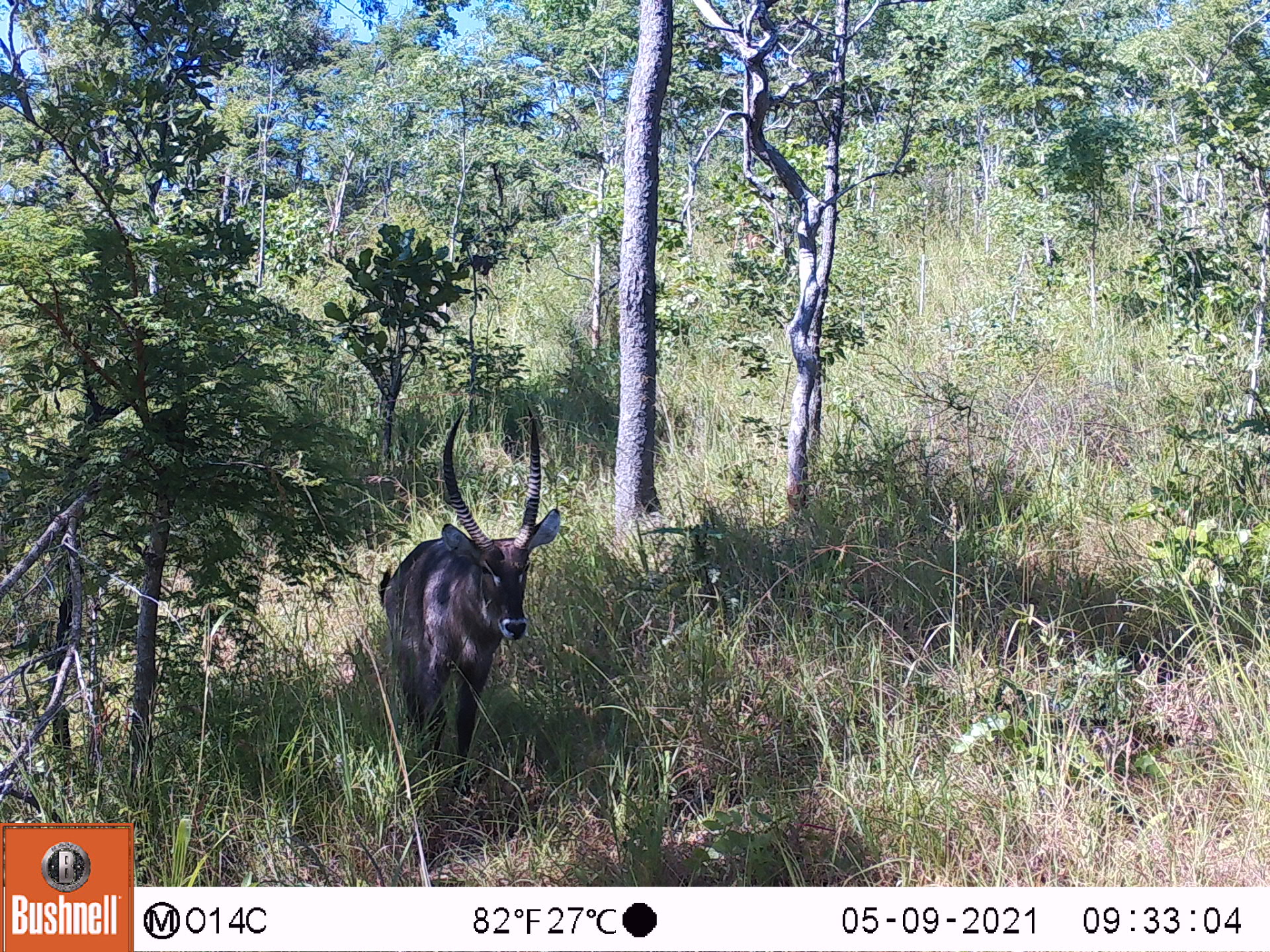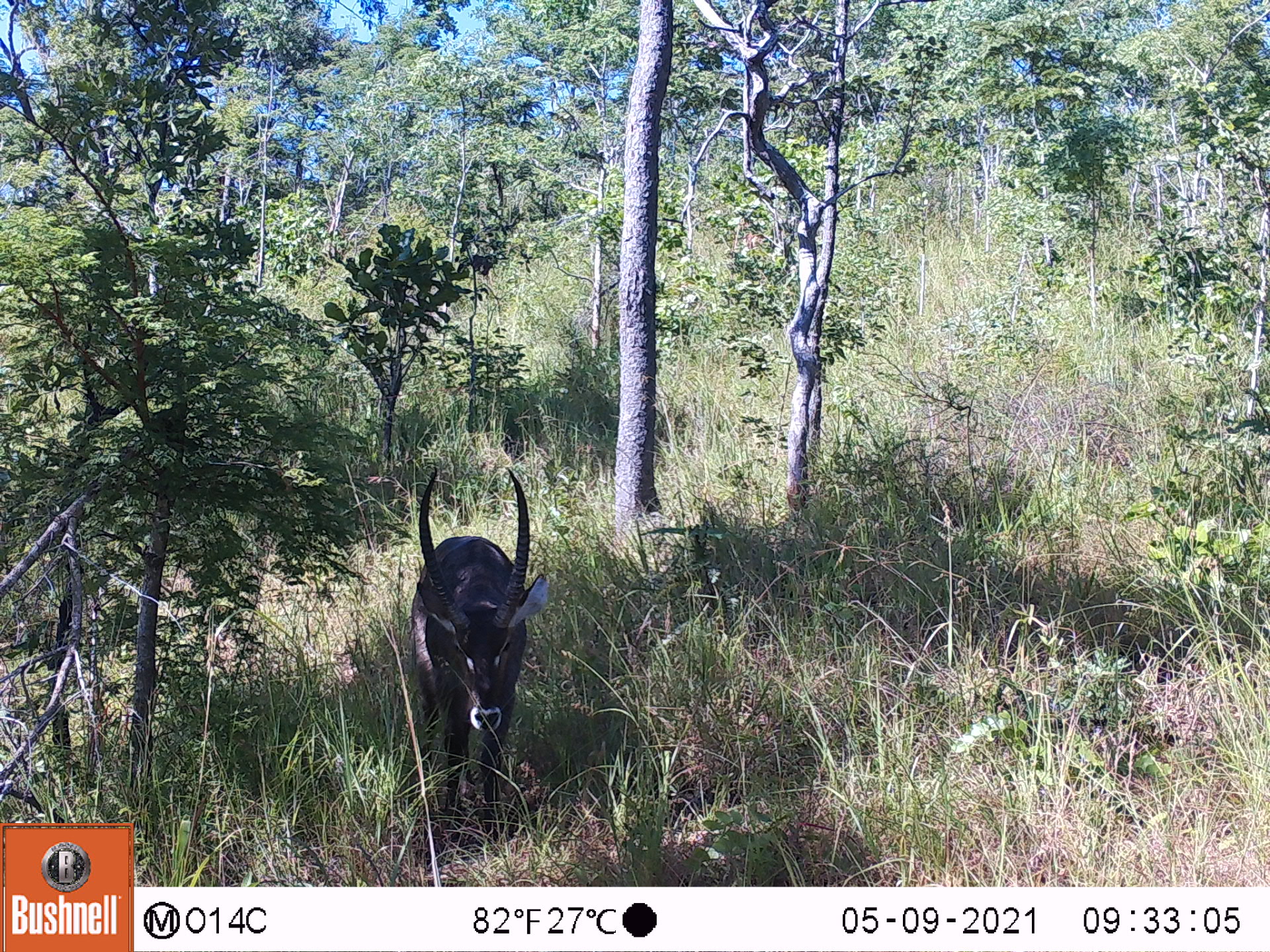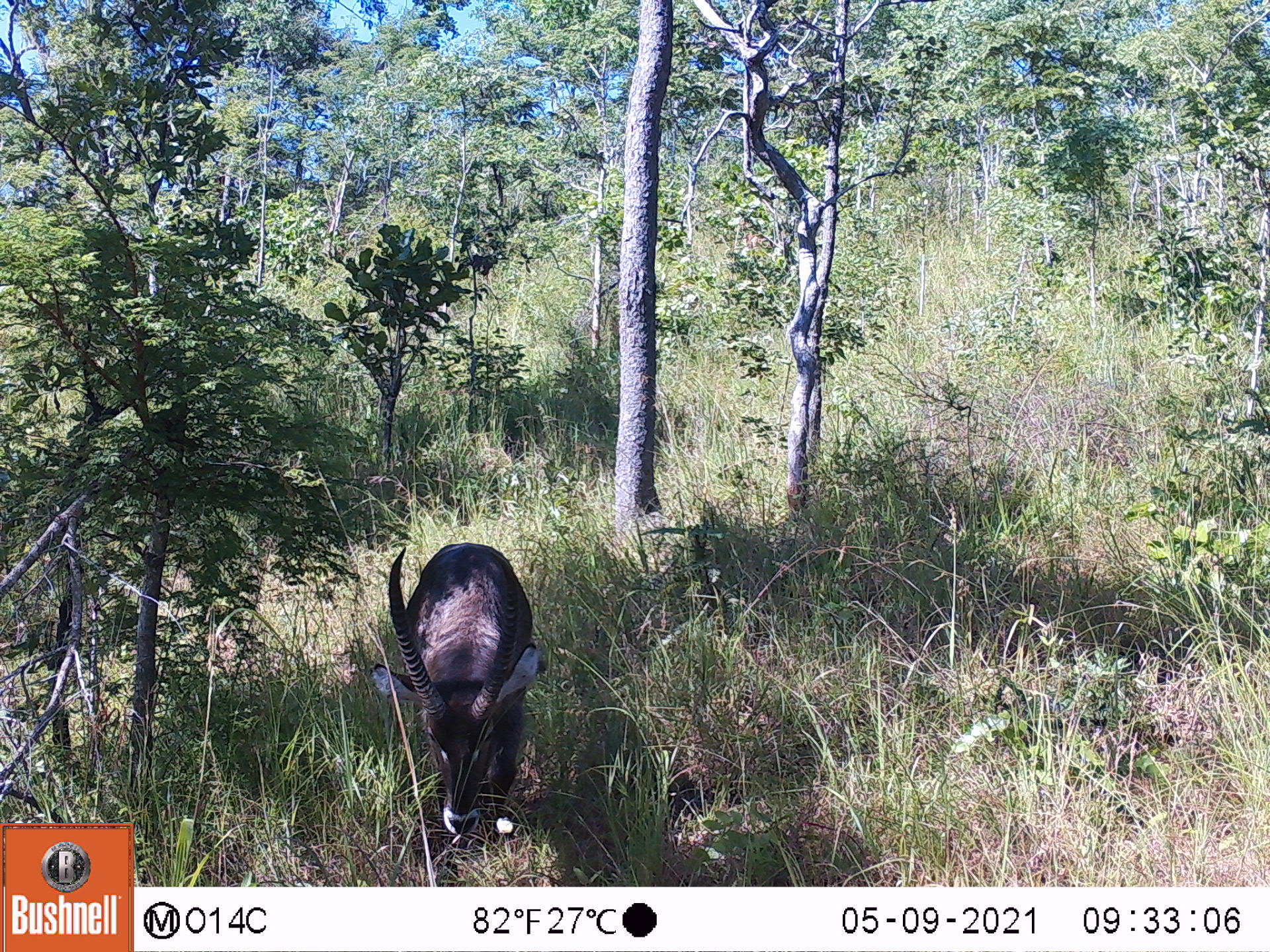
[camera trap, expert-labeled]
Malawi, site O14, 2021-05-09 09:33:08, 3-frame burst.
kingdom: Animalia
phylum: Chordata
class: Mammalia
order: Artiodactyla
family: Bovidae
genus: Kobus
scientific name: Kobus ellipsiprymnus ellipsiprymnus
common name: common waterbuck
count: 1